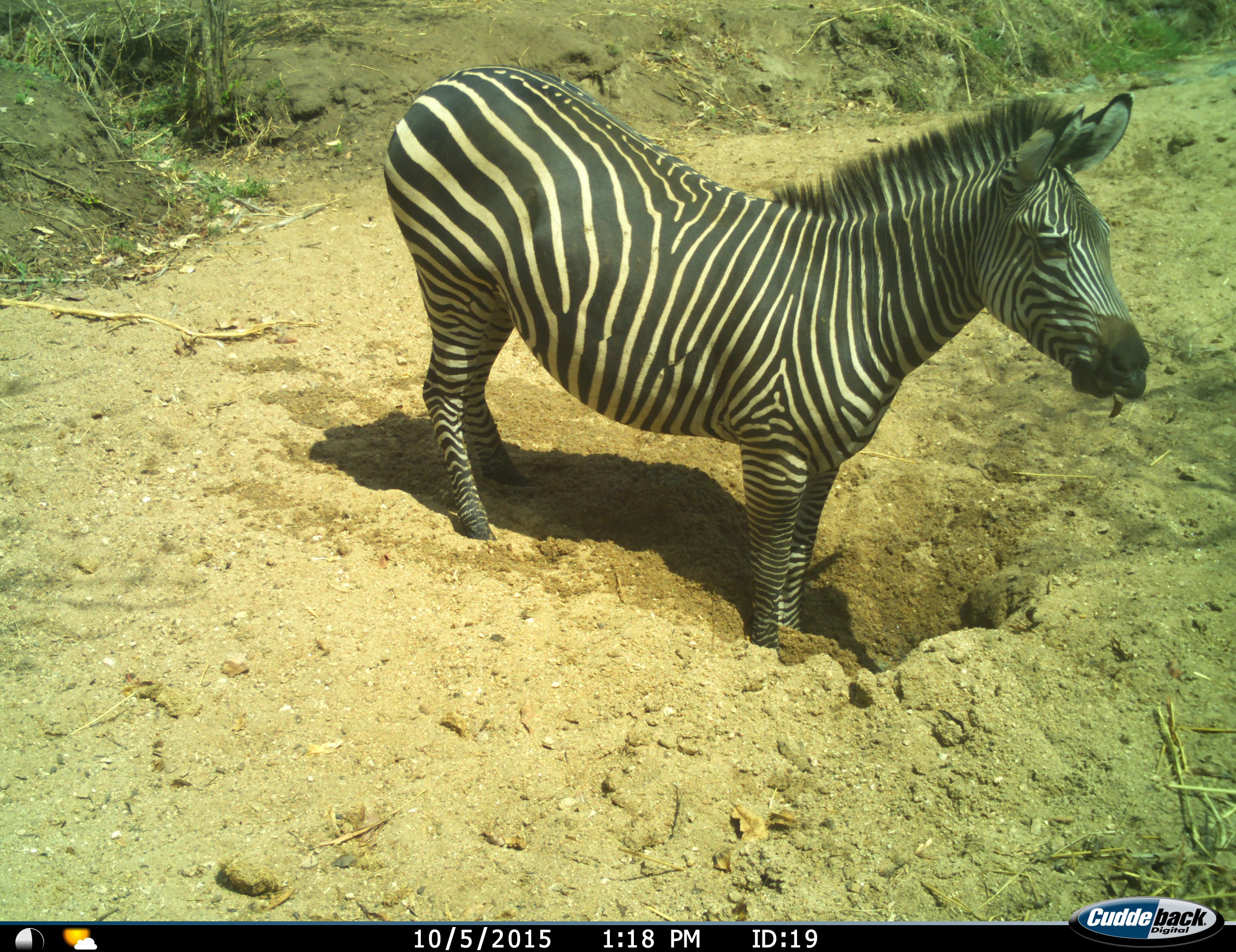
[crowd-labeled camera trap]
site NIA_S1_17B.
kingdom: Animalia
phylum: Chordata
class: Mammalia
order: Perissodactyla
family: Equidae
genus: Equus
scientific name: Equus quagga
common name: plains zebra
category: zebraplains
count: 1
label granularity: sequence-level